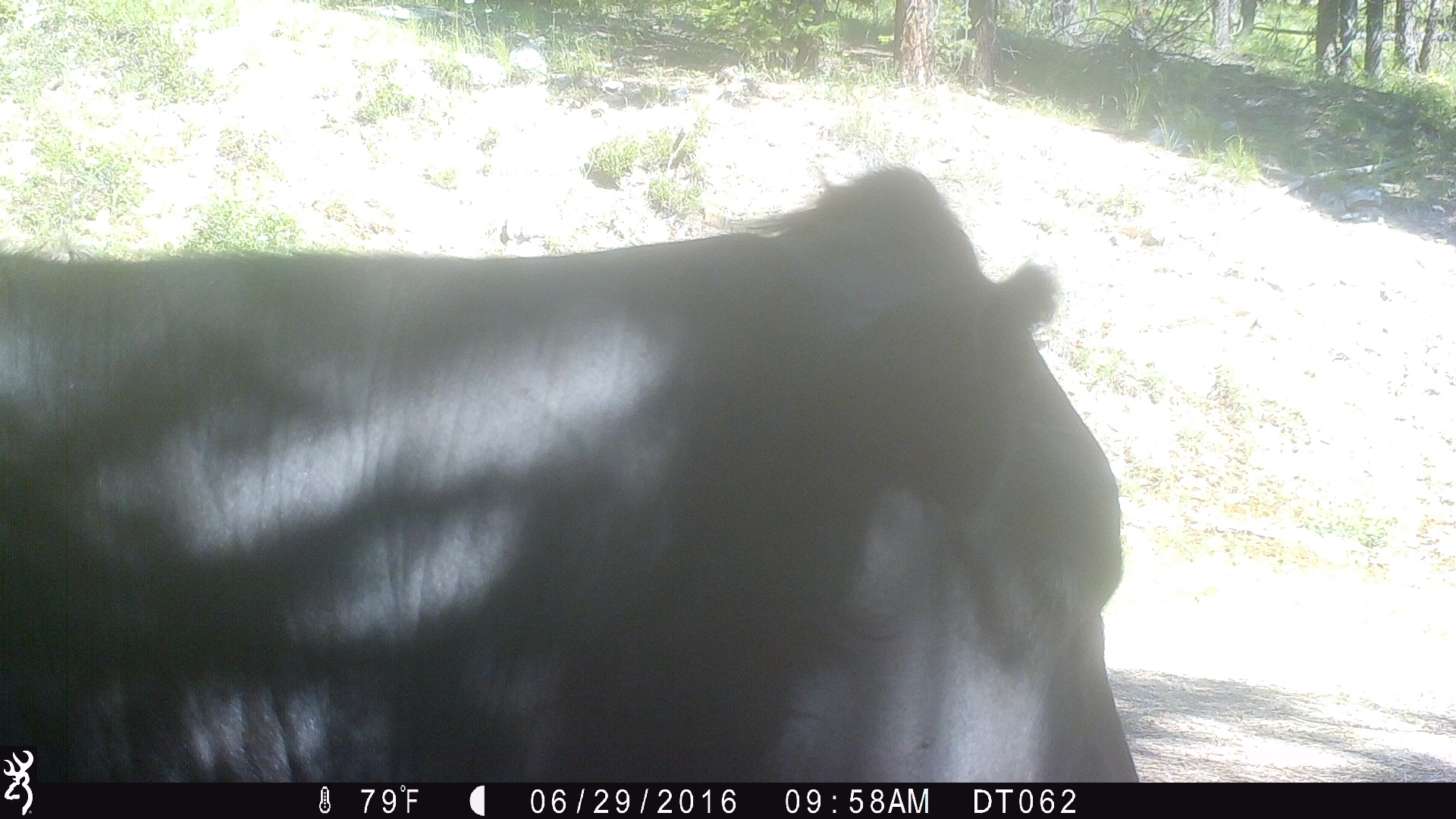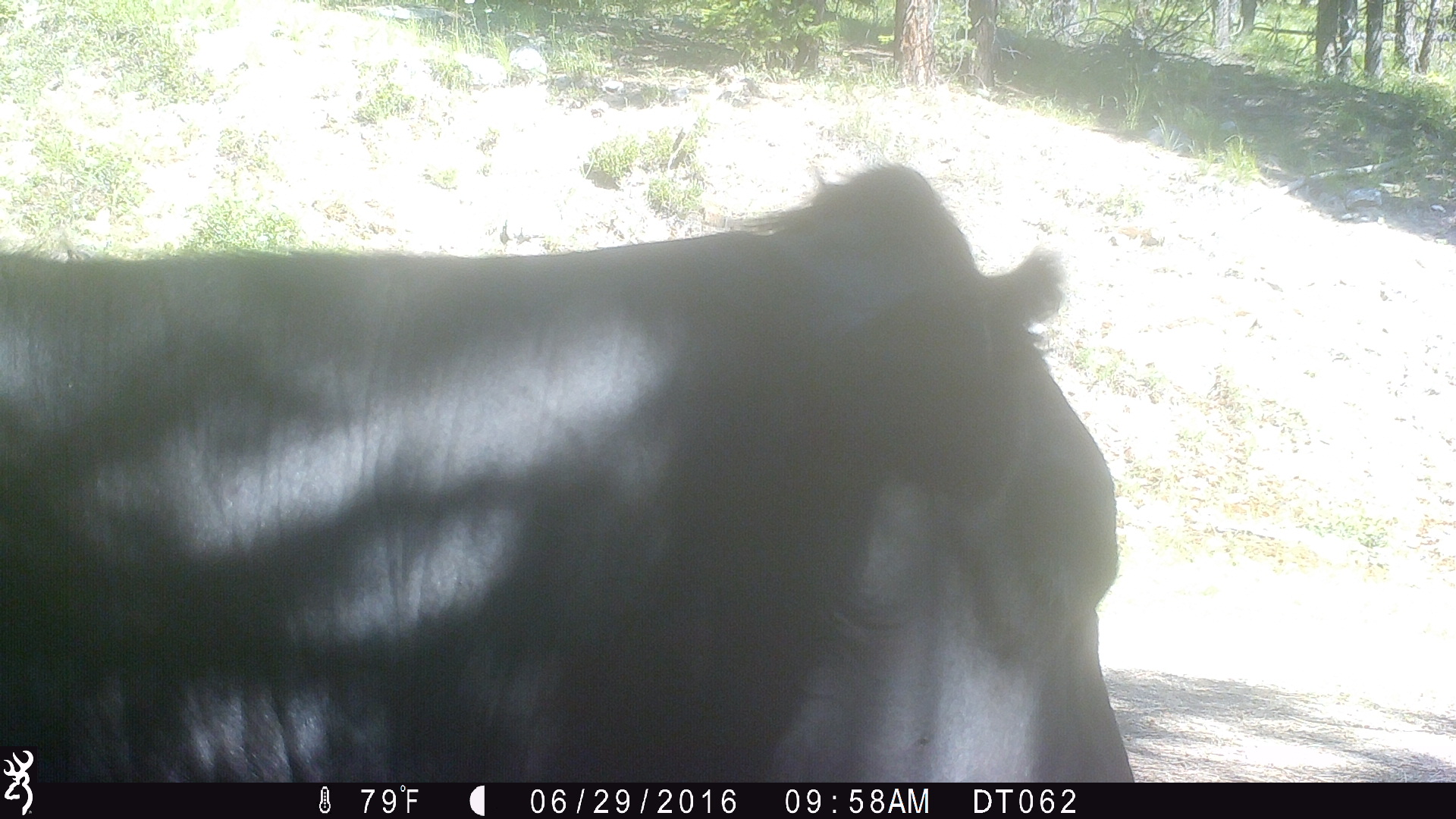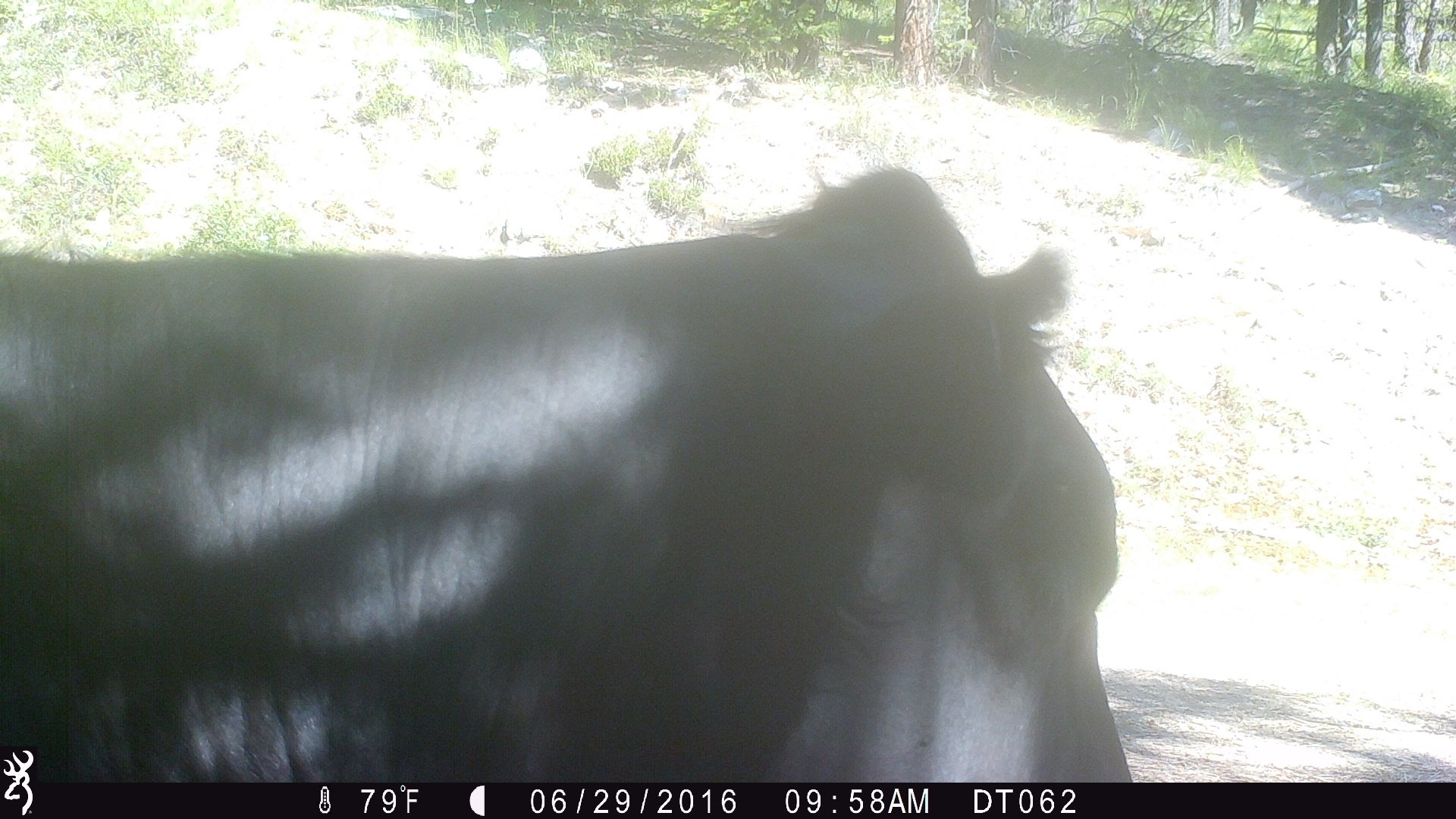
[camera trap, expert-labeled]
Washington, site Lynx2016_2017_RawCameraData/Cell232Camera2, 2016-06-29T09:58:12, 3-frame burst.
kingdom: Animalia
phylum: Chordata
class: Mammalia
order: Artiodactyla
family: Bovidae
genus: Bos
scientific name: Bos taurus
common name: domestic cattle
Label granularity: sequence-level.